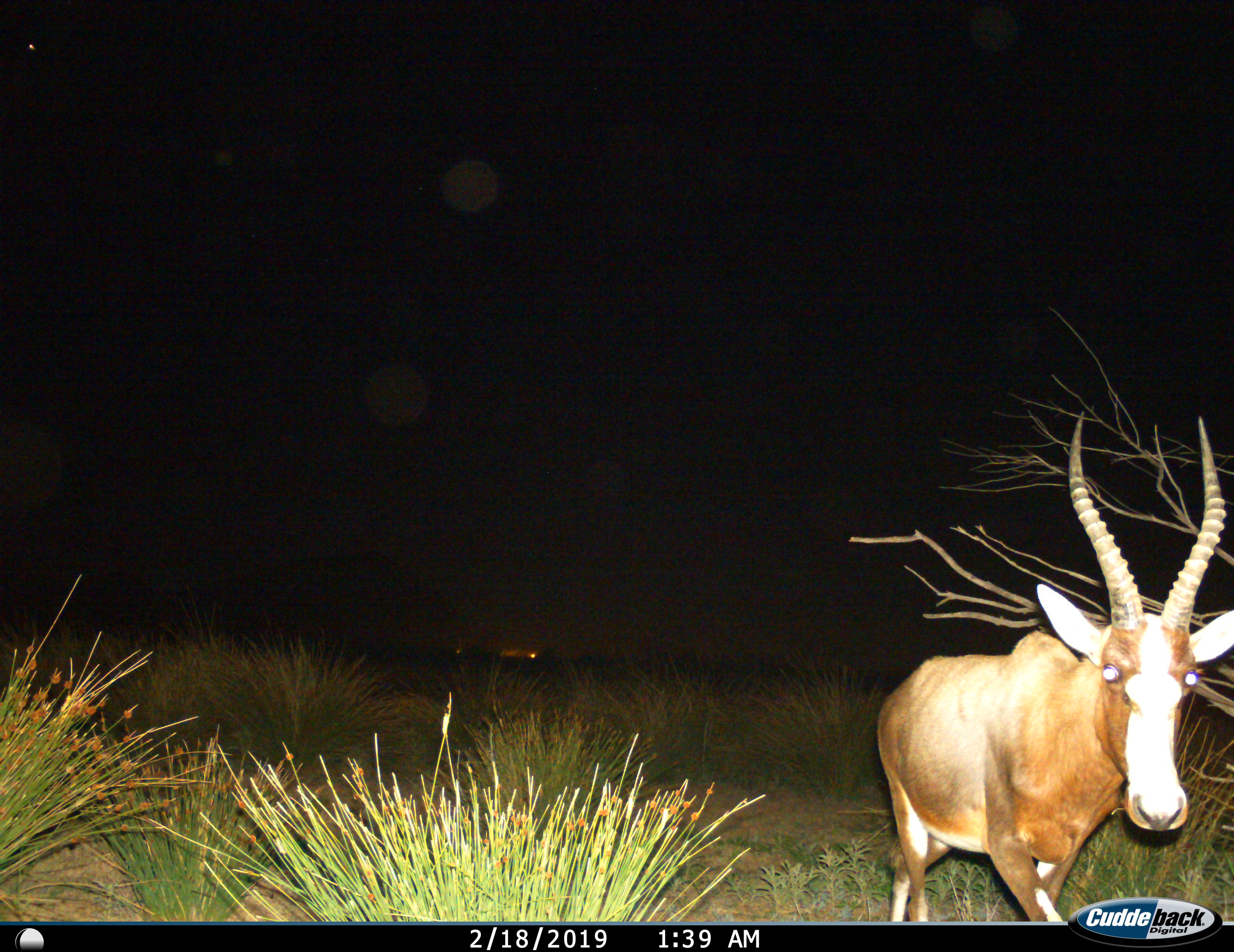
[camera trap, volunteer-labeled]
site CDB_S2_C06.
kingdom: Animalia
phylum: Chordata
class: Mammalia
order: Artiodactyla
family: Bovidae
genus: Damaliscus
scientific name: Damaliscus pygargus phillipsi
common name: blesbok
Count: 1.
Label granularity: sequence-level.